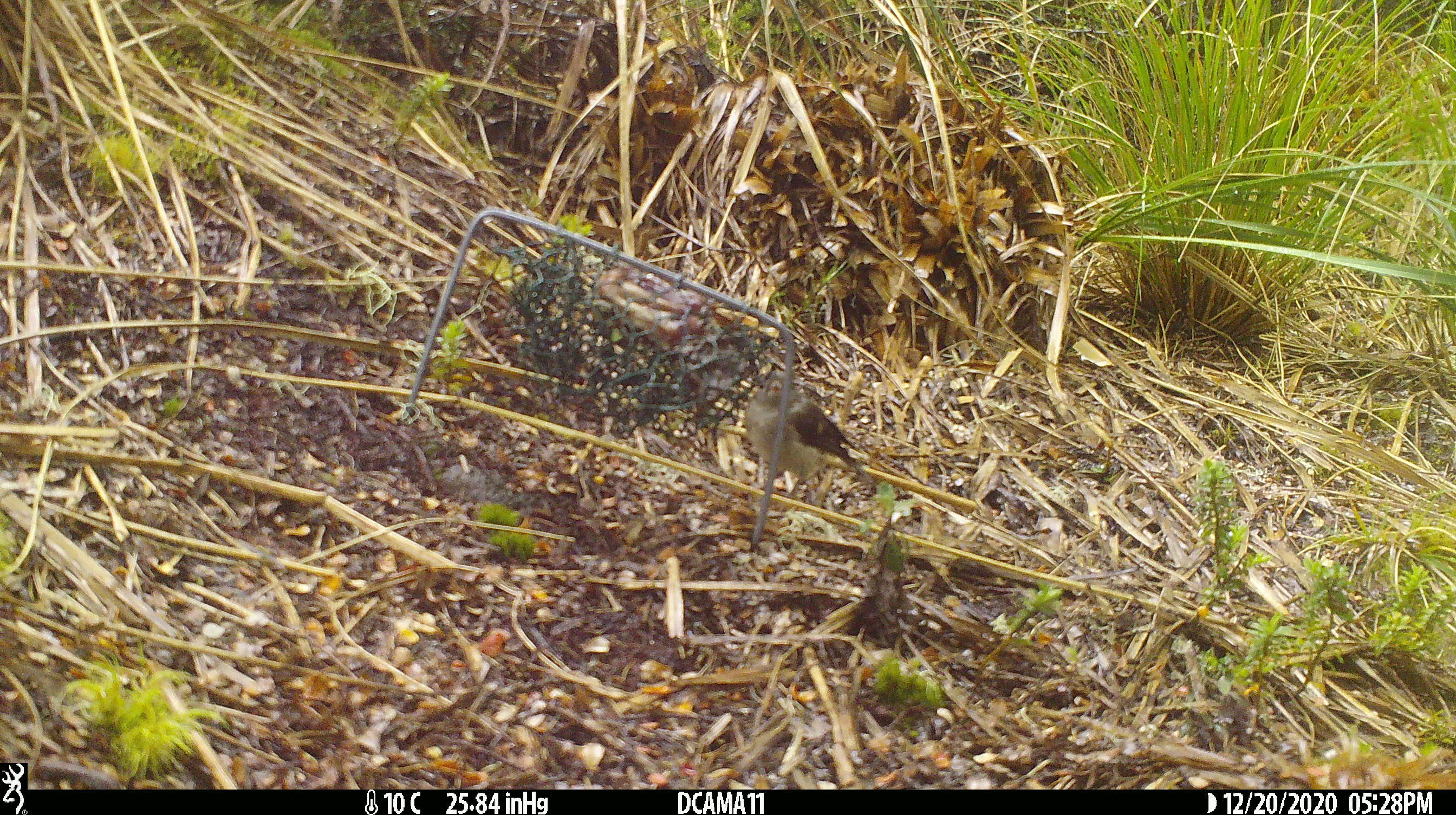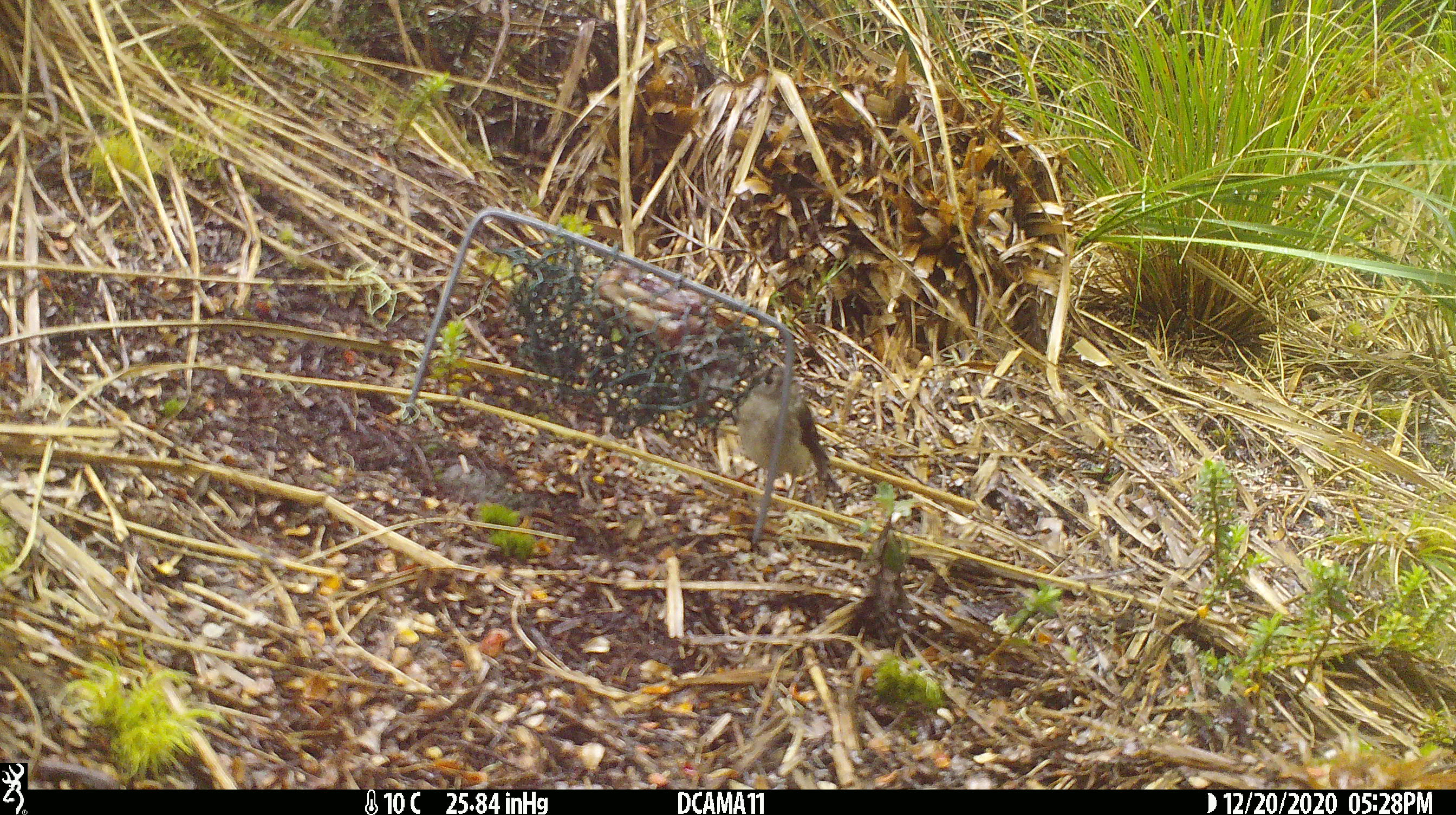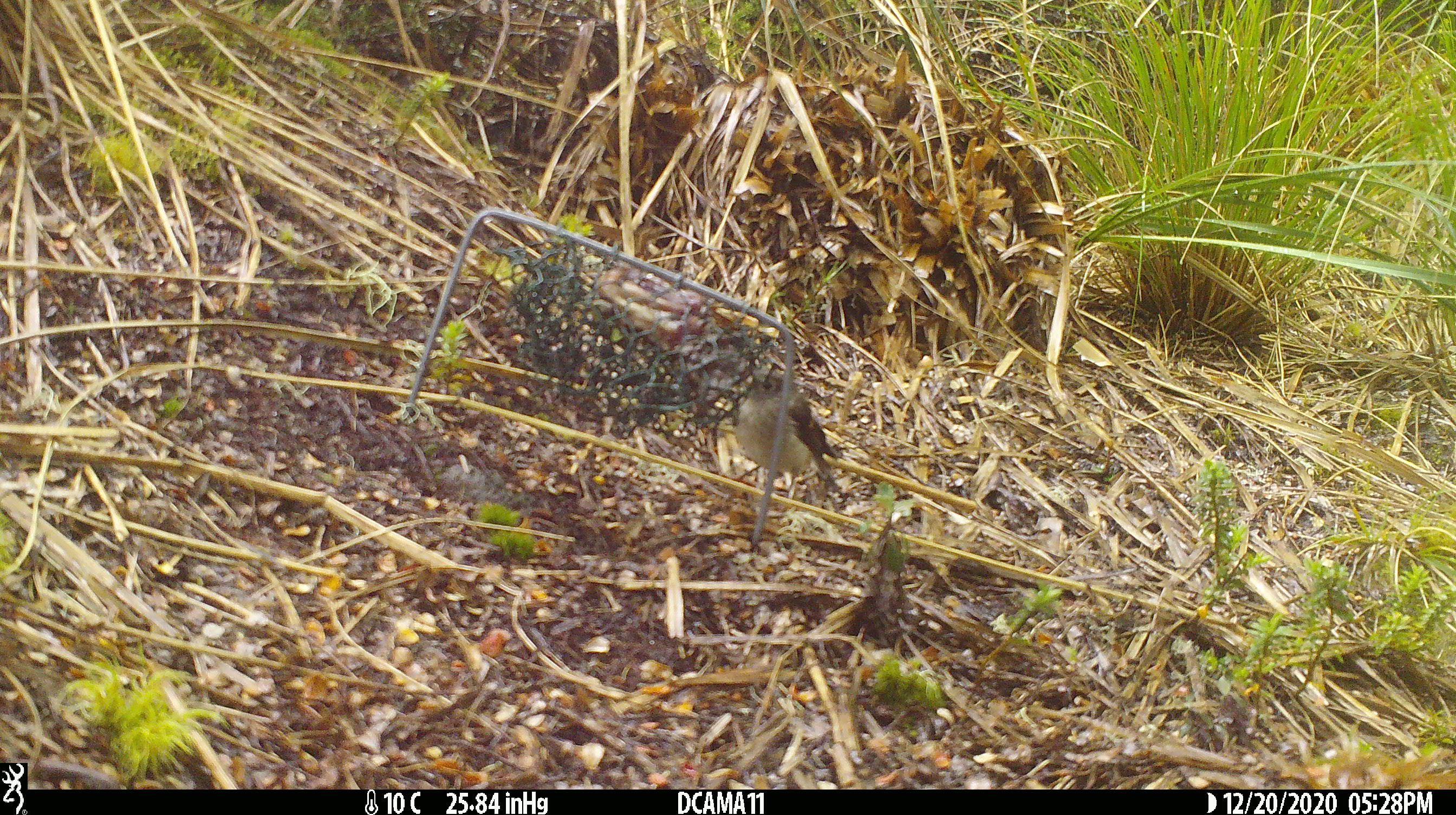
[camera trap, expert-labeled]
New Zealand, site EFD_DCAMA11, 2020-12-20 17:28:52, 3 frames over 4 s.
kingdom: Animalia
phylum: Chordata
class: Aves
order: Passeriformes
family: Petroicidae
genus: Petroica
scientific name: Petroica macrocephala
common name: tomtit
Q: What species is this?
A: Tomtit (Petroica macrocephala).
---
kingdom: Animalia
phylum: Chordata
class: Aves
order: Passeriformes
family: Petroicidae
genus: Petroica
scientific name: Petroica australis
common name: new zealand robin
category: robin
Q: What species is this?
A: Robin (new zealand robin) (Petroica australis).